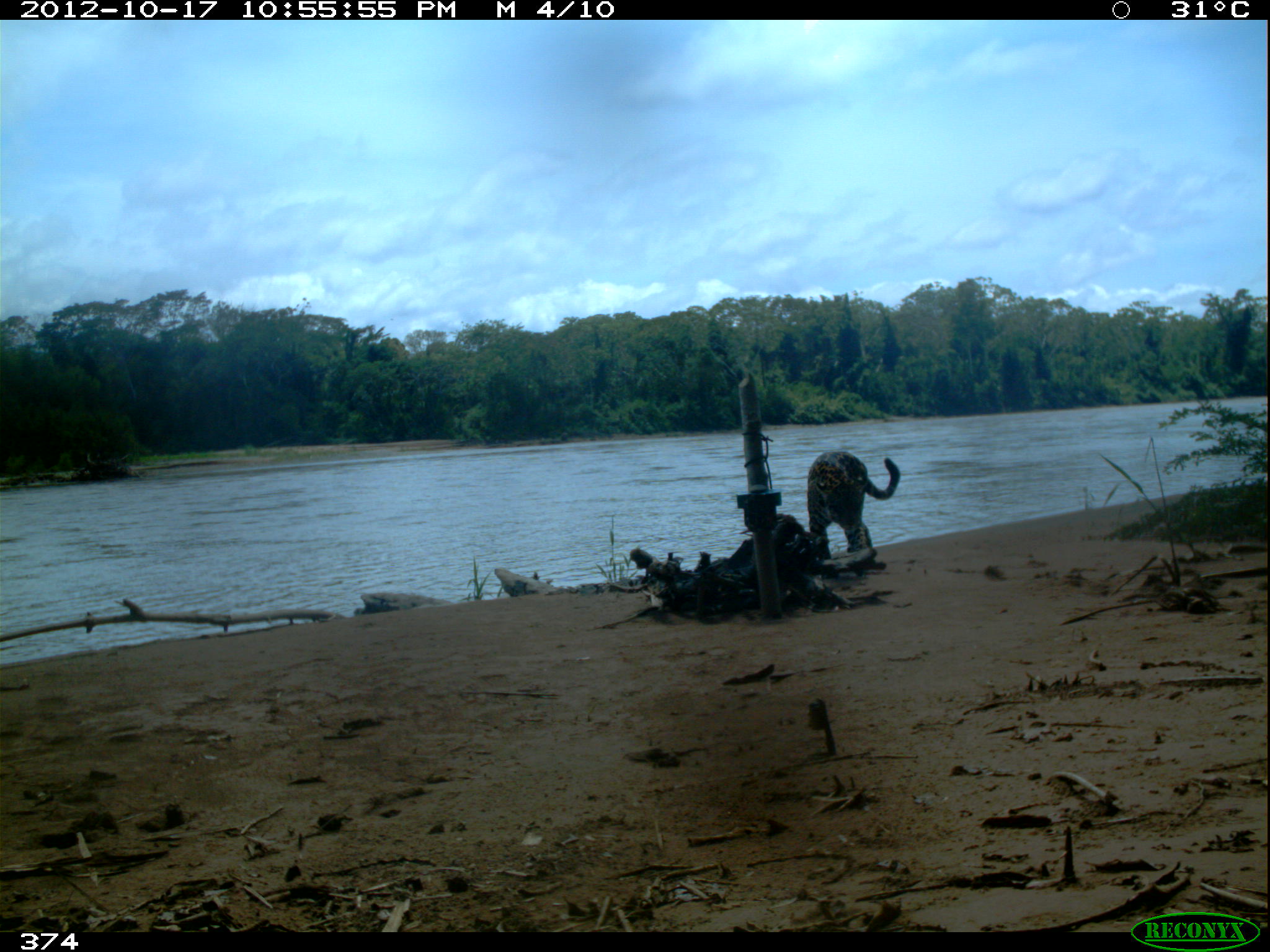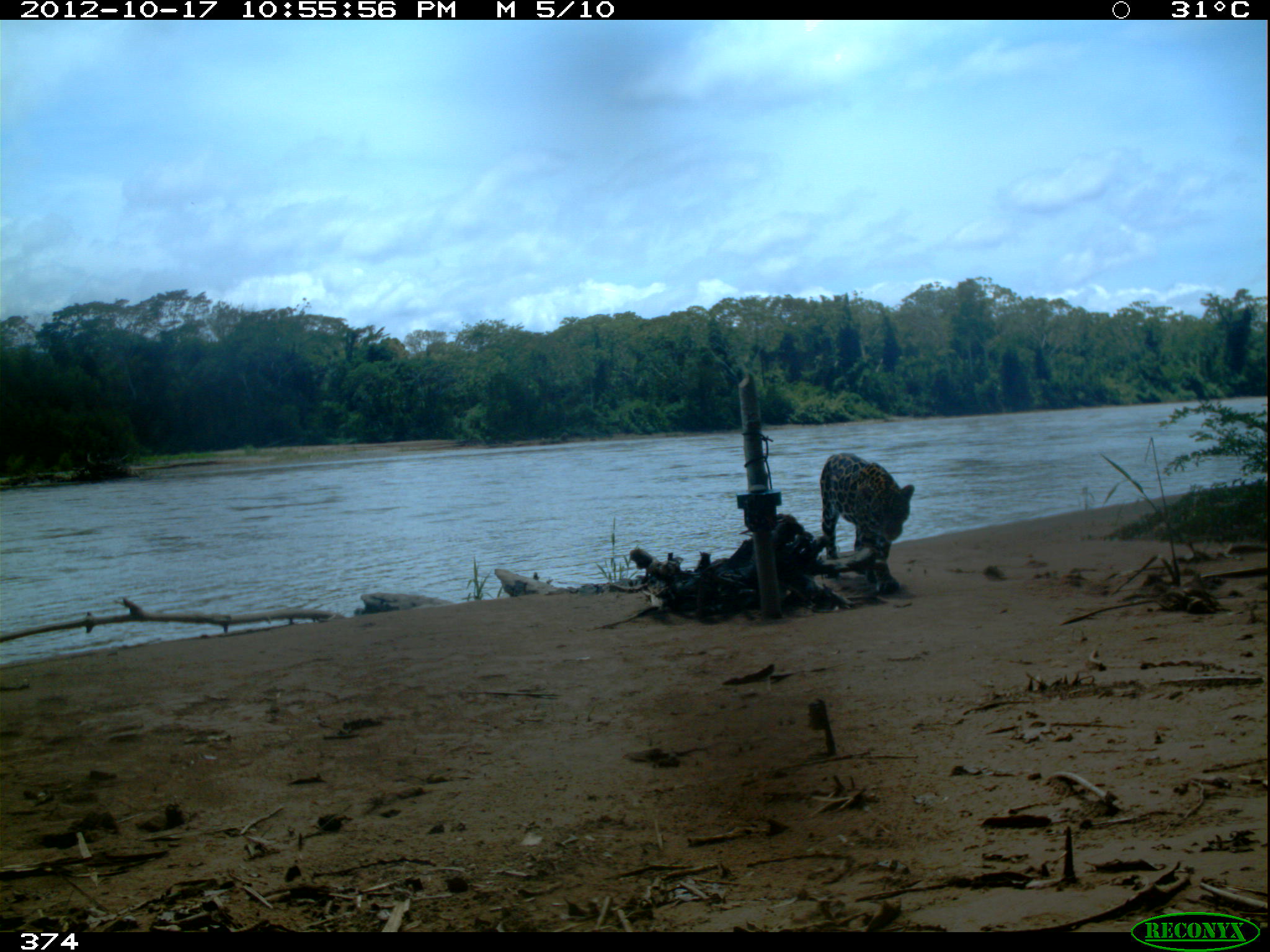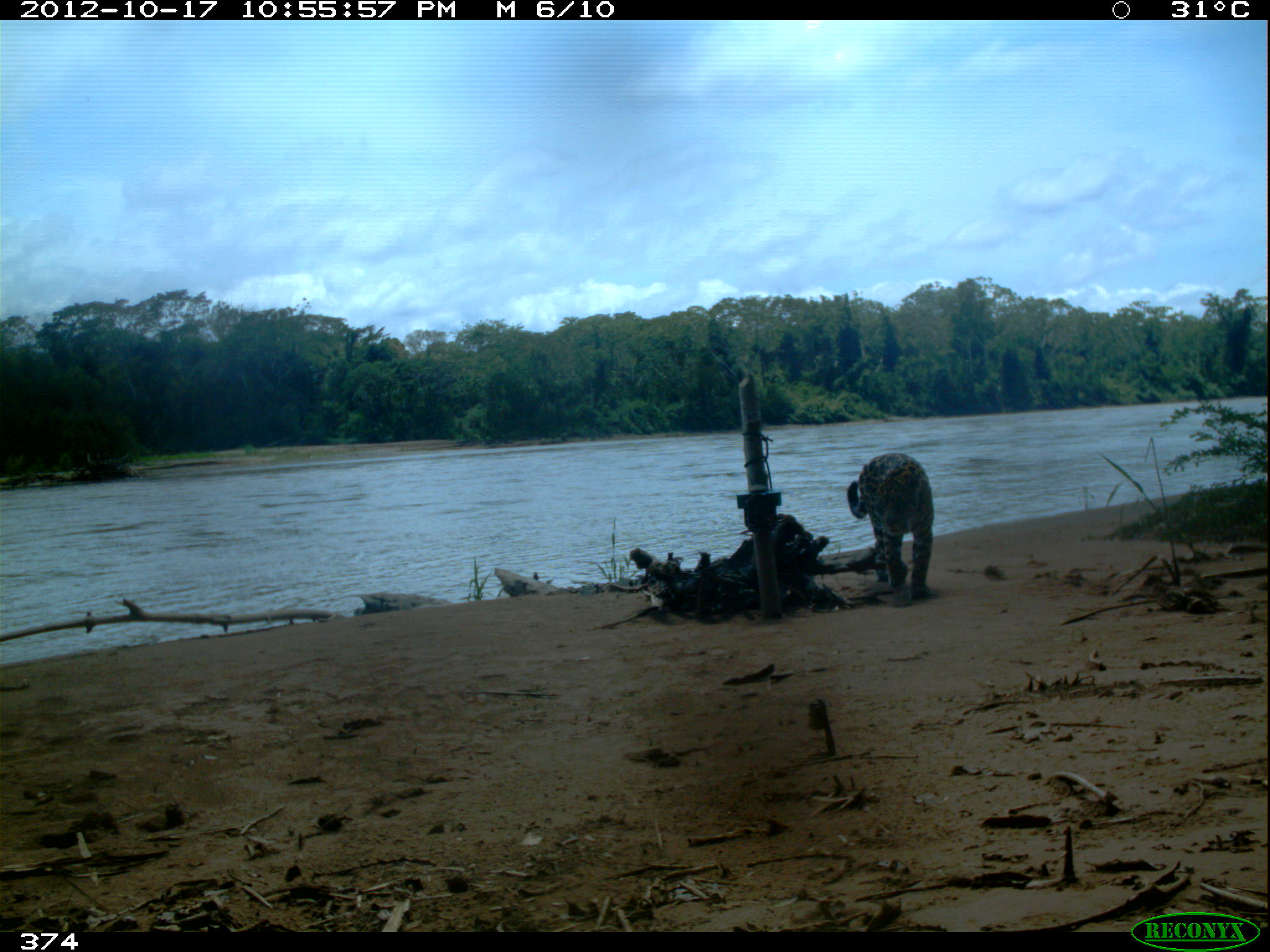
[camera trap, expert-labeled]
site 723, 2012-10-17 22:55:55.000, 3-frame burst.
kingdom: Animalia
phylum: Chordata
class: Mammalia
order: Carnivora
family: Felidae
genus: Panthera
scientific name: Panthera onca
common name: jaguar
Panthera onca (jaguar).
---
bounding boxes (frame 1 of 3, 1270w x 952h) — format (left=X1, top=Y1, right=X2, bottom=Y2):
panthera onca: (left=807, top=450, right=901, bottom=551)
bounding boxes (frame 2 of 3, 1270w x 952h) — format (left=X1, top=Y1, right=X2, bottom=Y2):
panthera onca: (left=818, top=452, right=915, bottom=593)